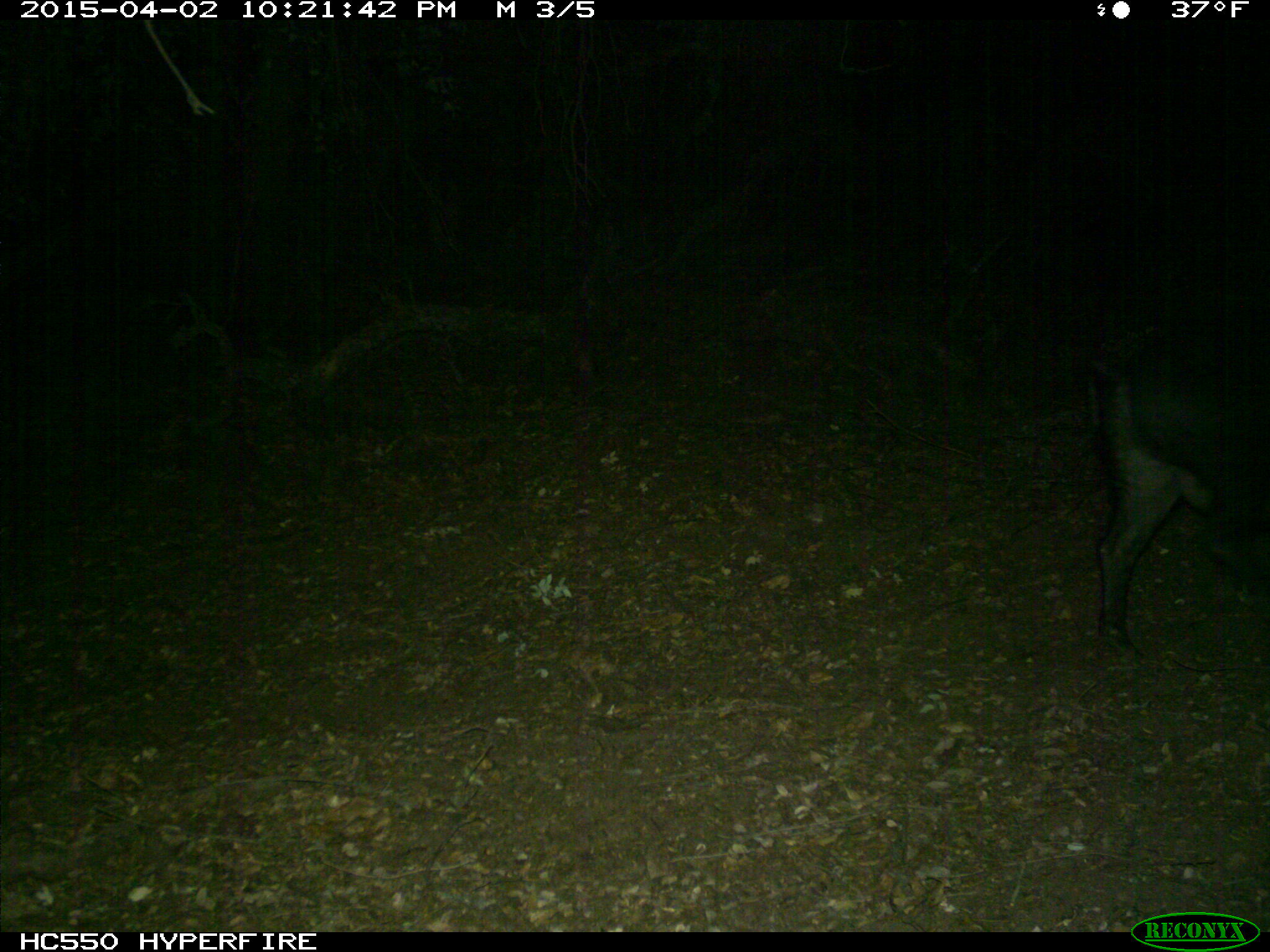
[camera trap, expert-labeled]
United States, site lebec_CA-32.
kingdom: Animalia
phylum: Chordata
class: Mammalia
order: Artiodactyla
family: Suidae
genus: Sus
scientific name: Sus scrofa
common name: wild boar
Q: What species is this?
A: Sus scrofa (wild boar).